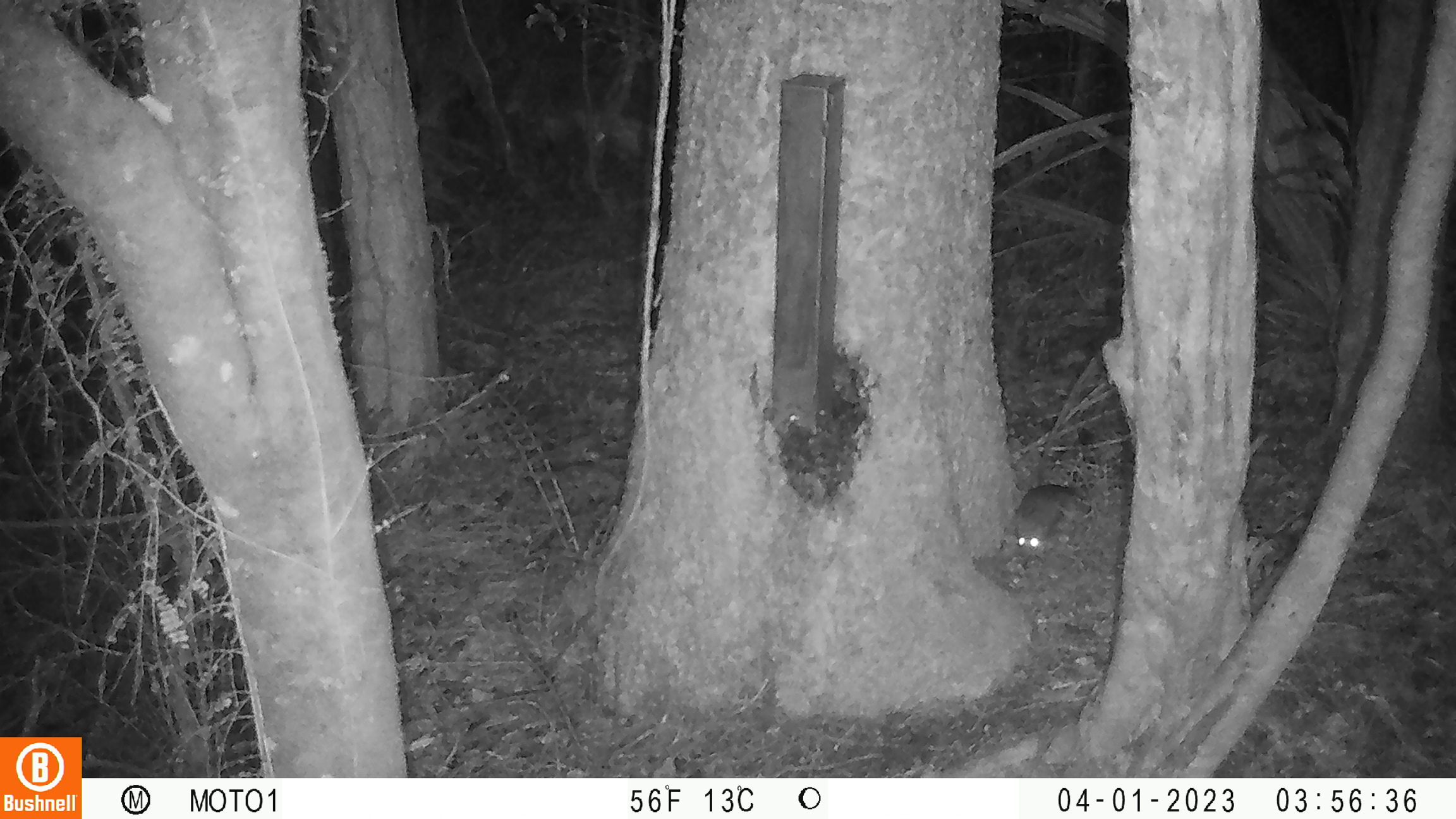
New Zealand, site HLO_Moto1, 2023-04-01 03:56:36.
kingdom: Animalia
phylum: Chordata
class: Mammalia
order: Rodentia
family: Muridae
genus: Rattus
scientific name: Rattus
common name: rat